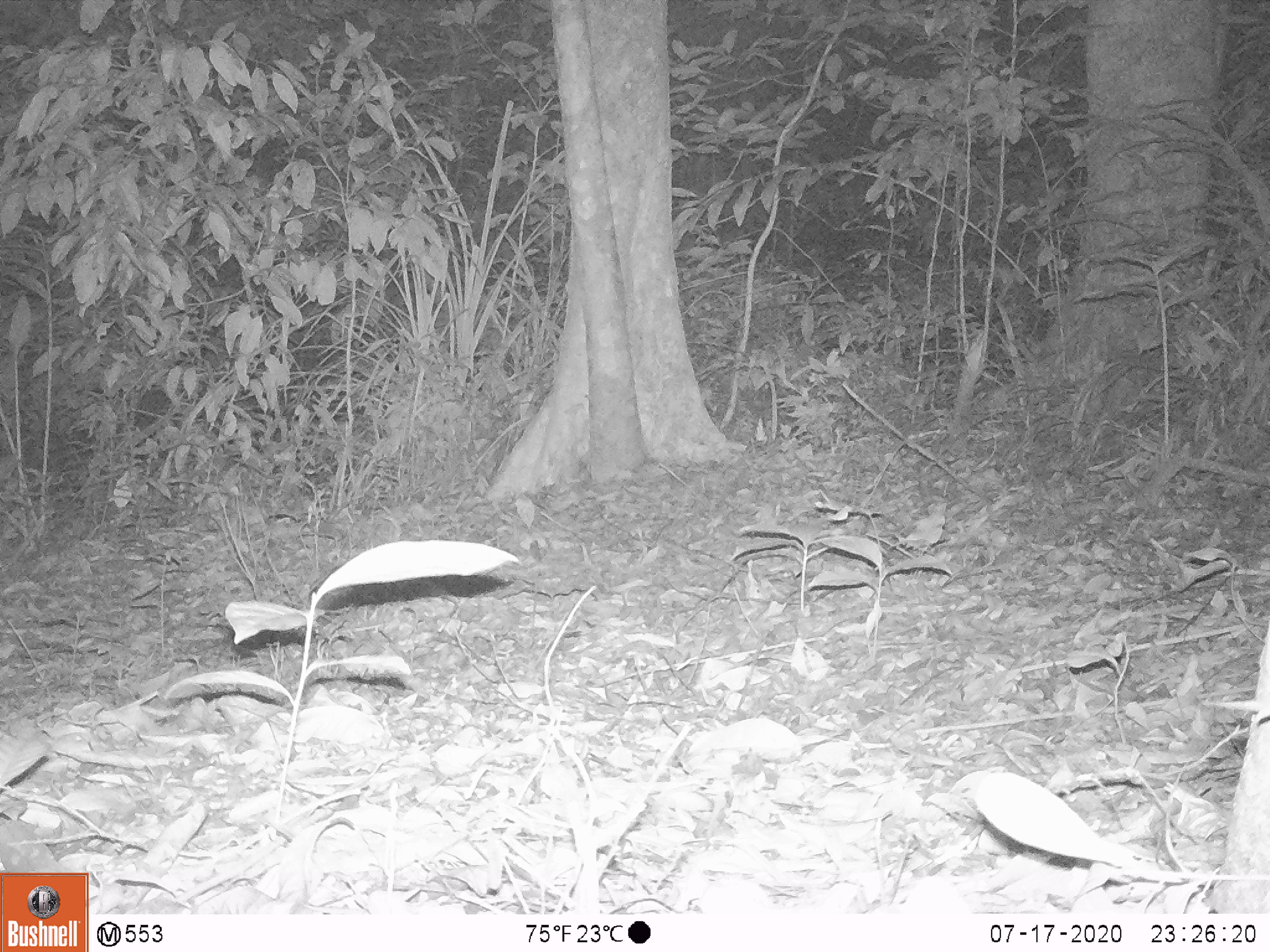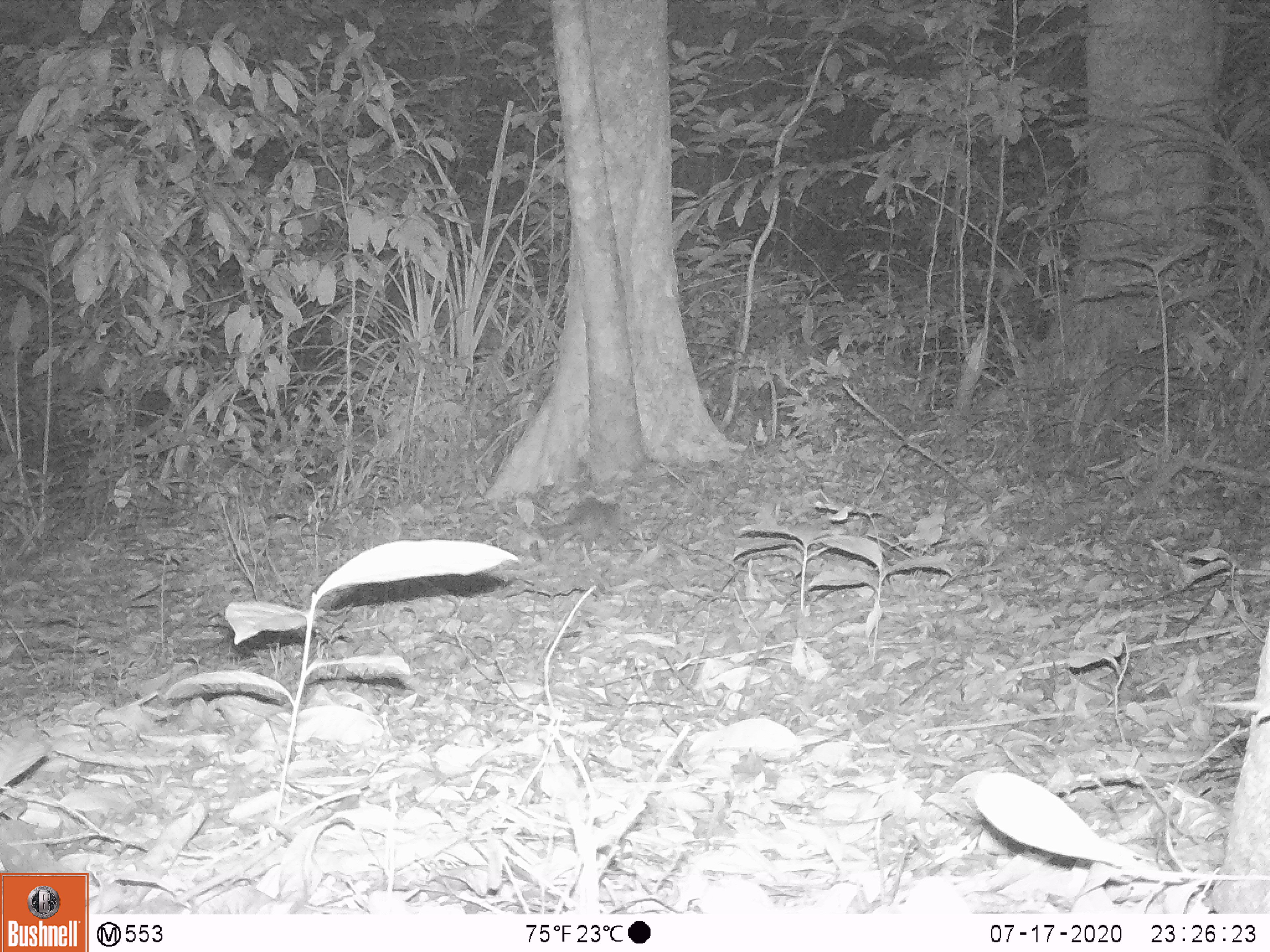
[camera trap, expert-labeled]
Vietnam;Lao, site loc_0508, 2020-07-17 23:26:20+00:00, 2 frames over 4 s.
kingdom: Animalia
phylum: Chordata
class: Mammalia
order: Carnivora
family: Mustelidae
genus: Melogale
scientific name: Melogale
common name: ferret badger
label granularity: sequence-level